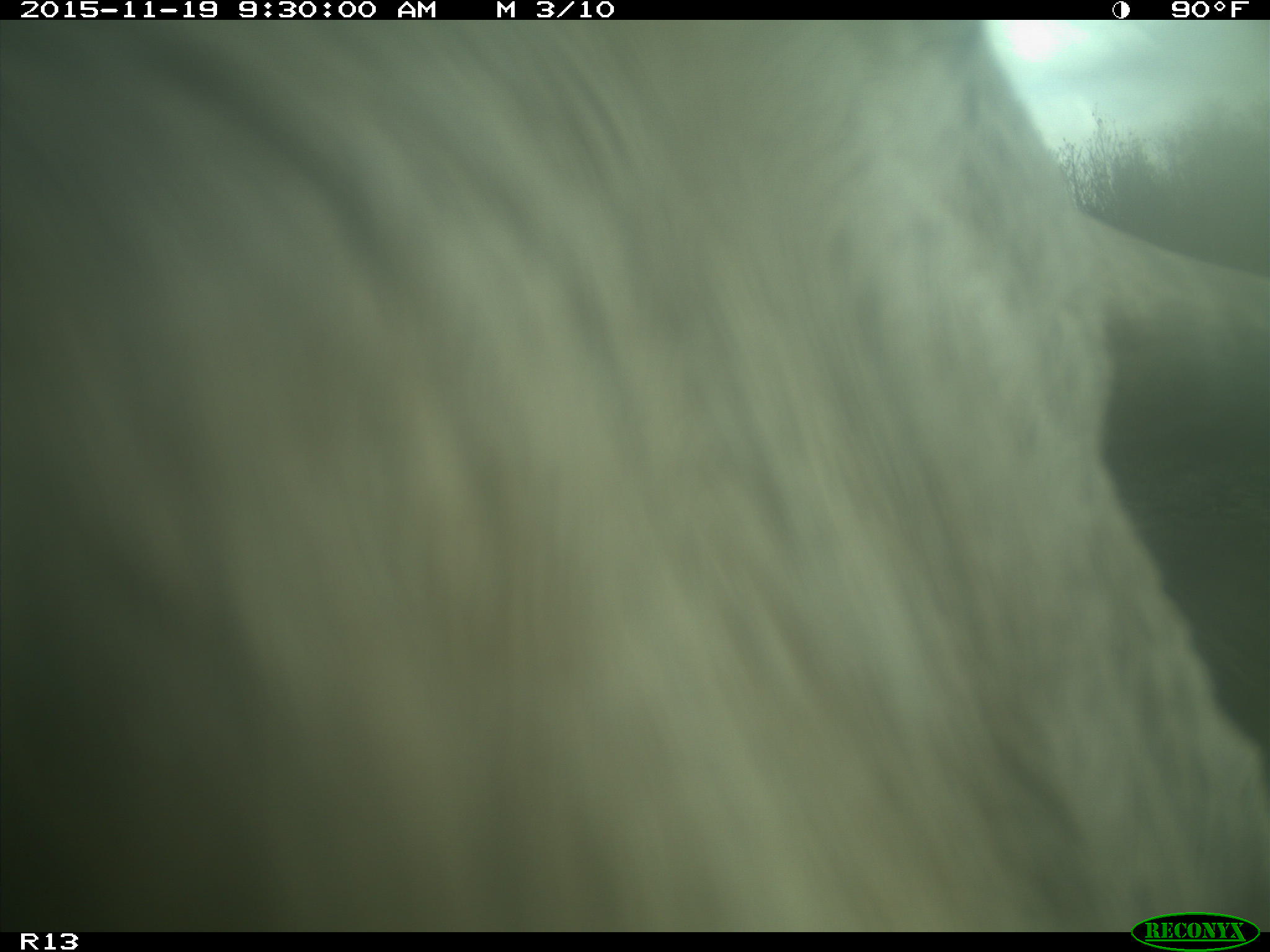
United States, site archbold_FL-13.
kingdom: Animalia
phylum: Chordata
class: Mammalia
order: Artiodactyla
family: Bovidae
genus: Bos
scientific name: Bos taurus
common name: domestic cow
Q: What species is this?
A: Bos taurus (domestic cow).